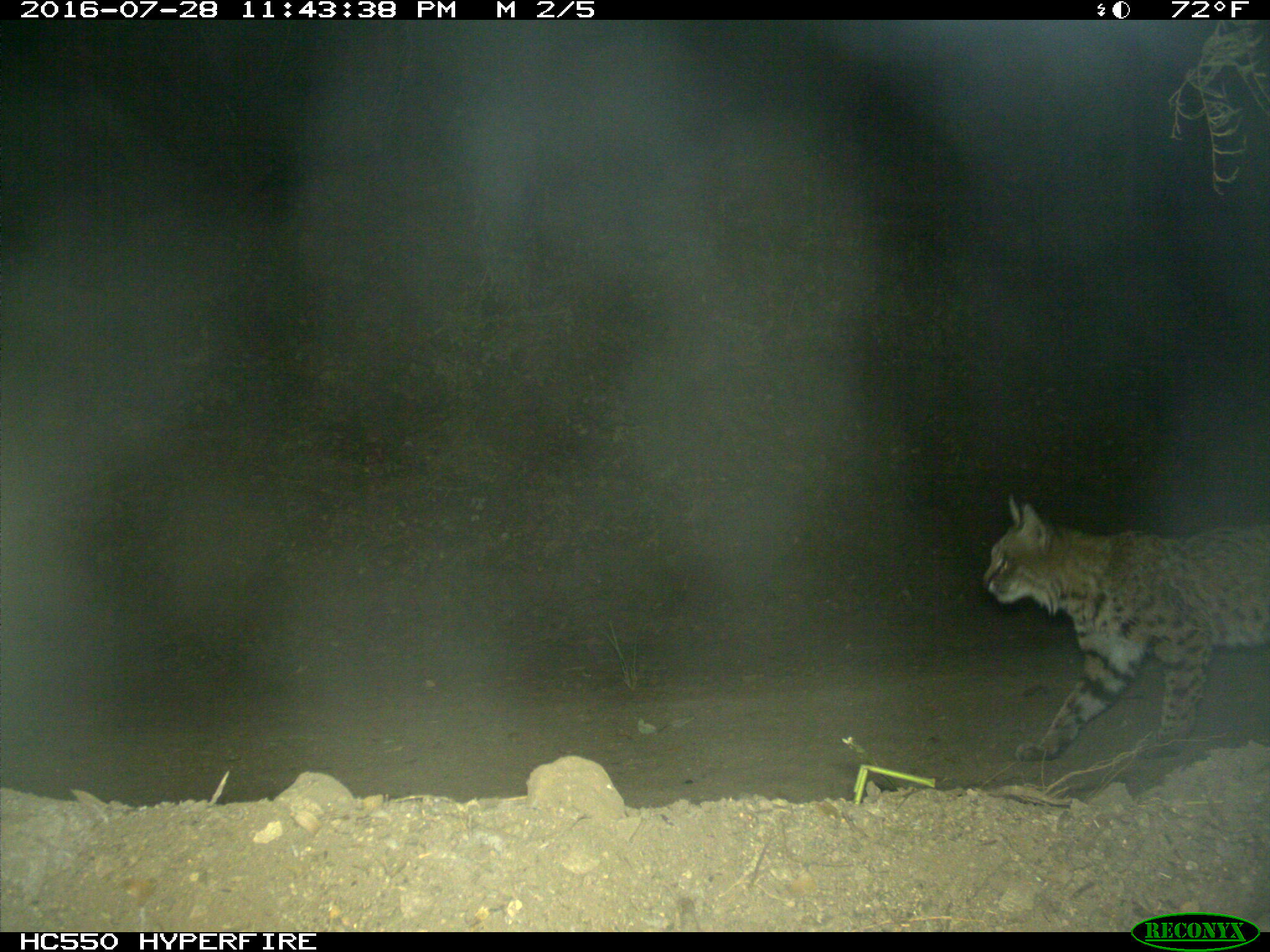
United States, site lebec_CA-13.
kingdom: Animalia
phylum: Chordata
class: Mammalia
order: Carnivora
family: Felidae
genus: Lynx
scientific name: Lynx rufus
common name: bobcat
Lynx rufus (bobcat).